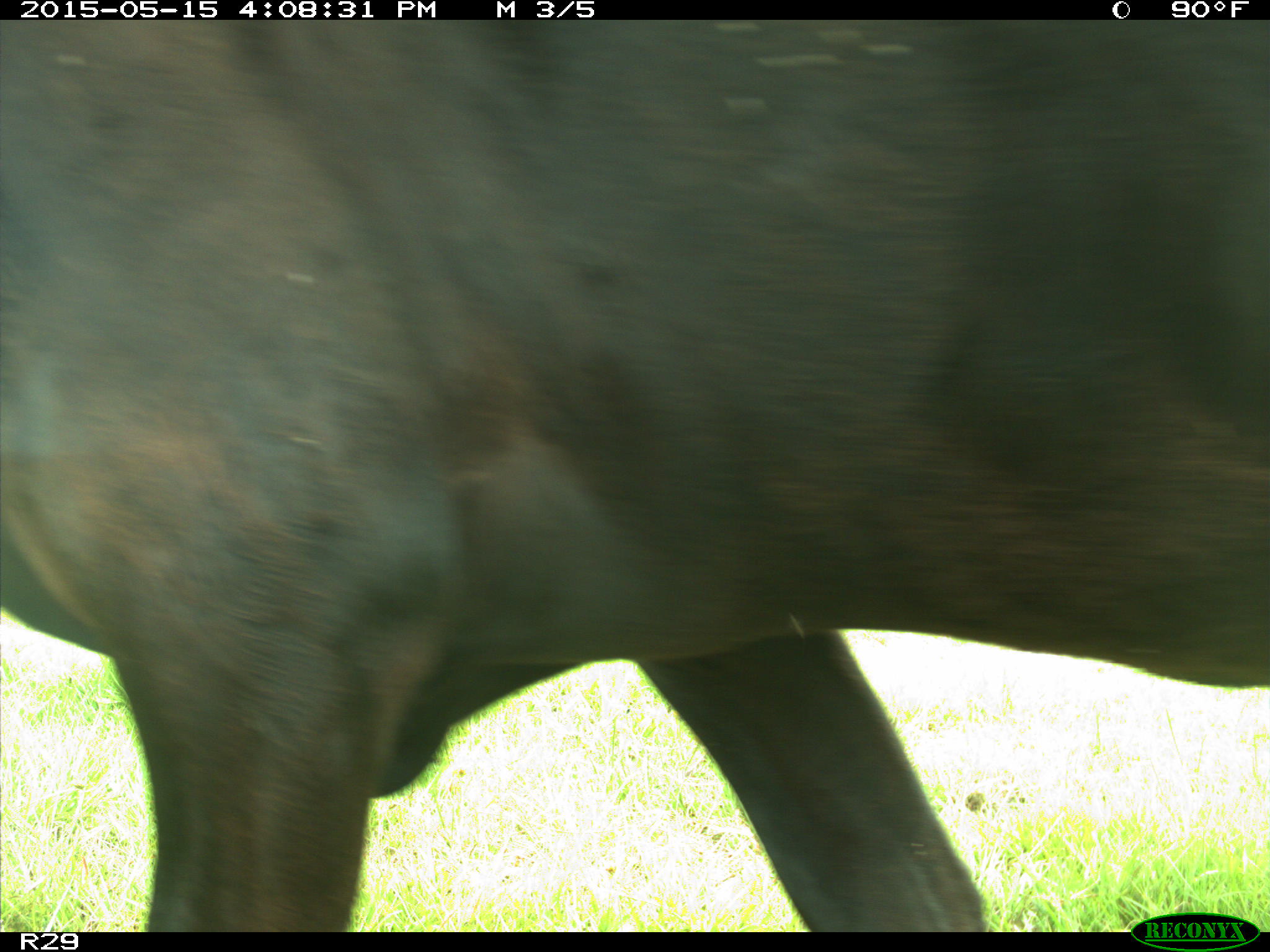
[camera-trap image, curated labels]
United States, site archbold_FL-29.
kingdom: Animalia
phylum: Chordata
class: Mammalia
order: Artiodactyla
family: Bovidae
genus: Bos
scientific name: Bos taurus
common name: domestic cow